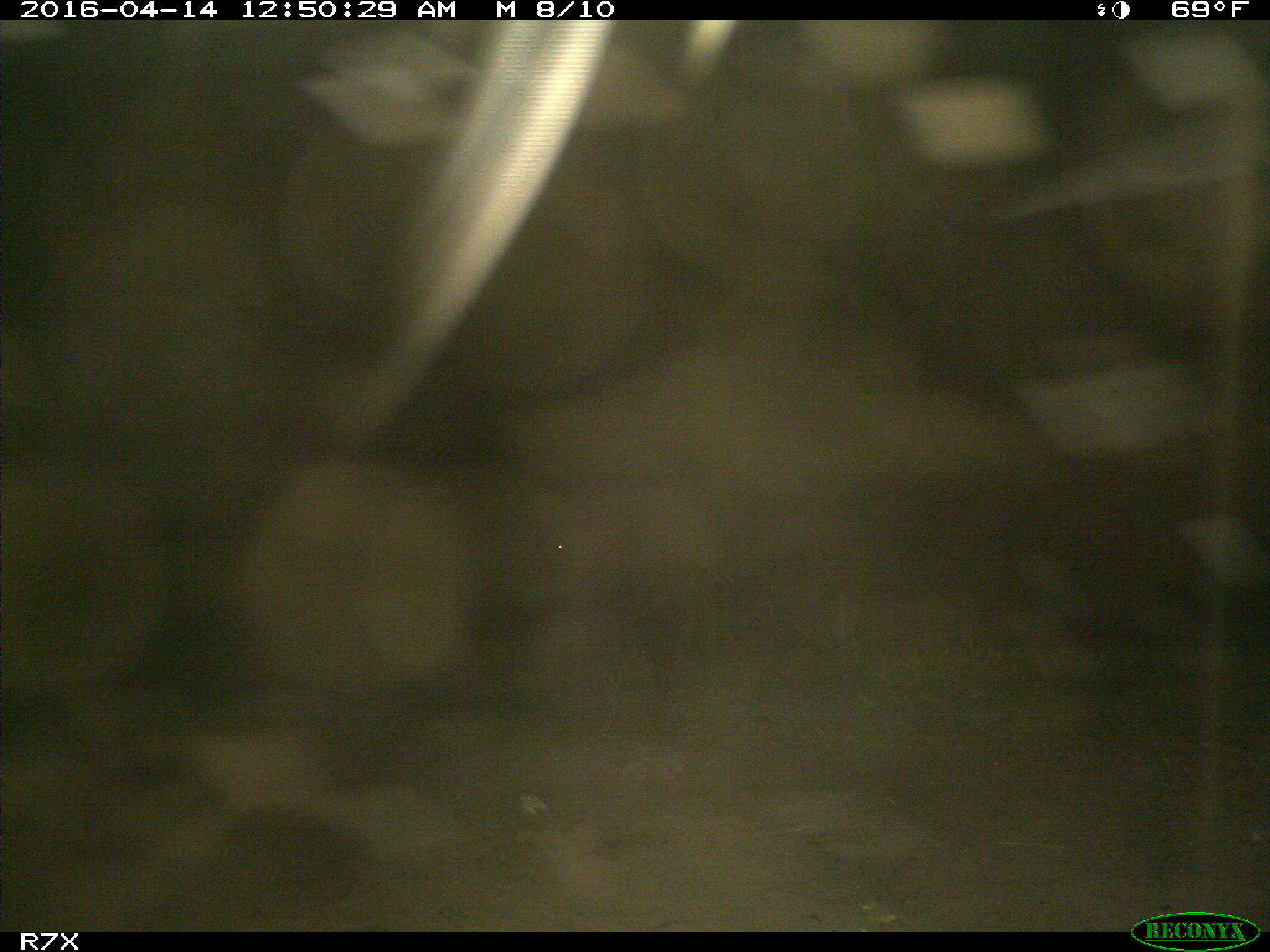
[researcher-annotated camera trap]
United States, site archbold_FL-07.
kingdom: Animalia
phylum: Chordata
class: Mammalia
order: Artiodactyla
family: Bovidae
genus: Bos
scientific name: Bos taurus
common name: domestic cow